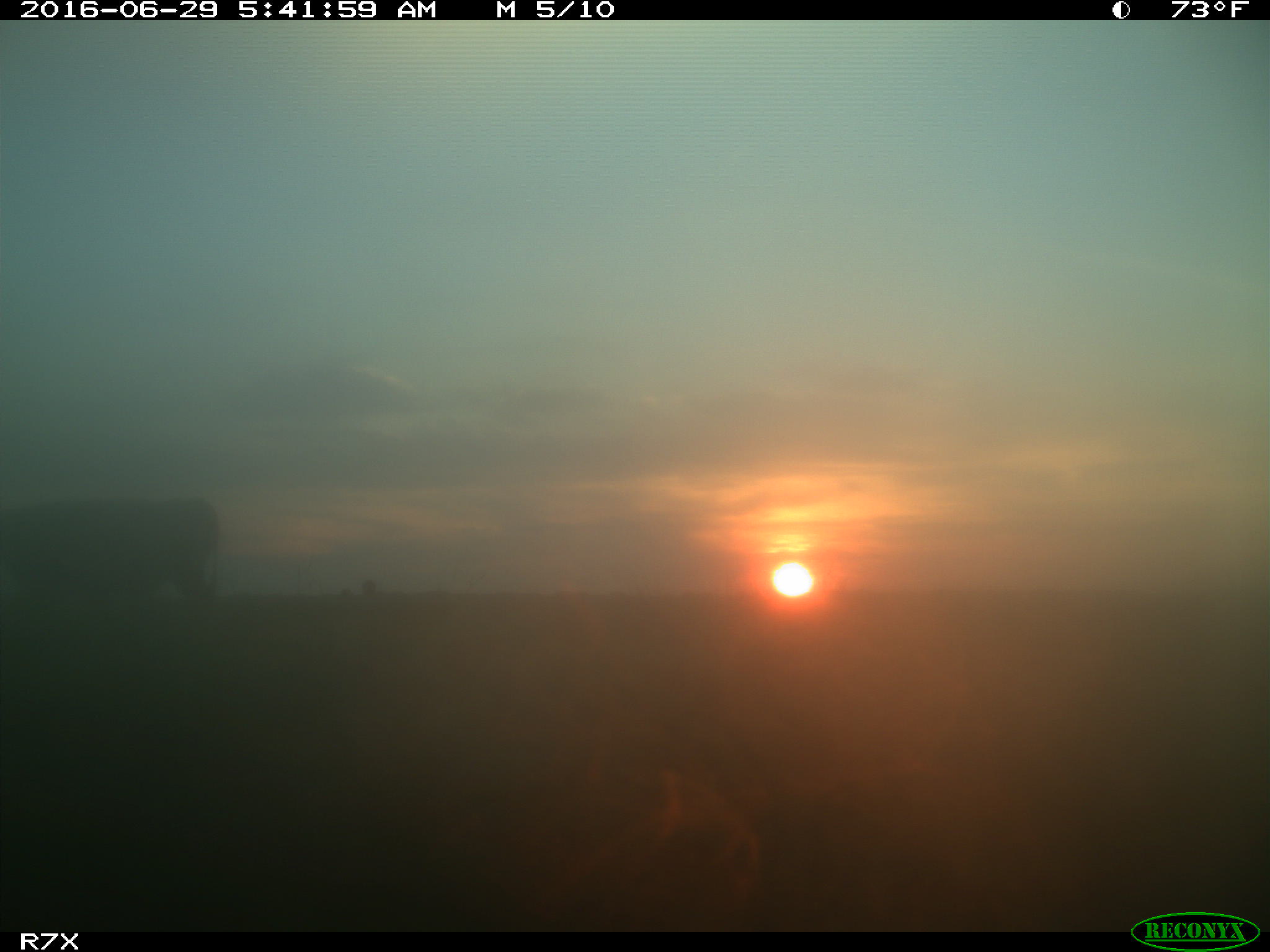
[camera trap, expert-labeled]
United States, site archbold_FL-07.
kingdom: Animalia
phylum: Chordata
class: Mammalia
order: Artiodactyla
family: Bovidae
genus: Bos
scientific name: Bos taurus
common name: domestic cow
Bos taurus (domestic cow).